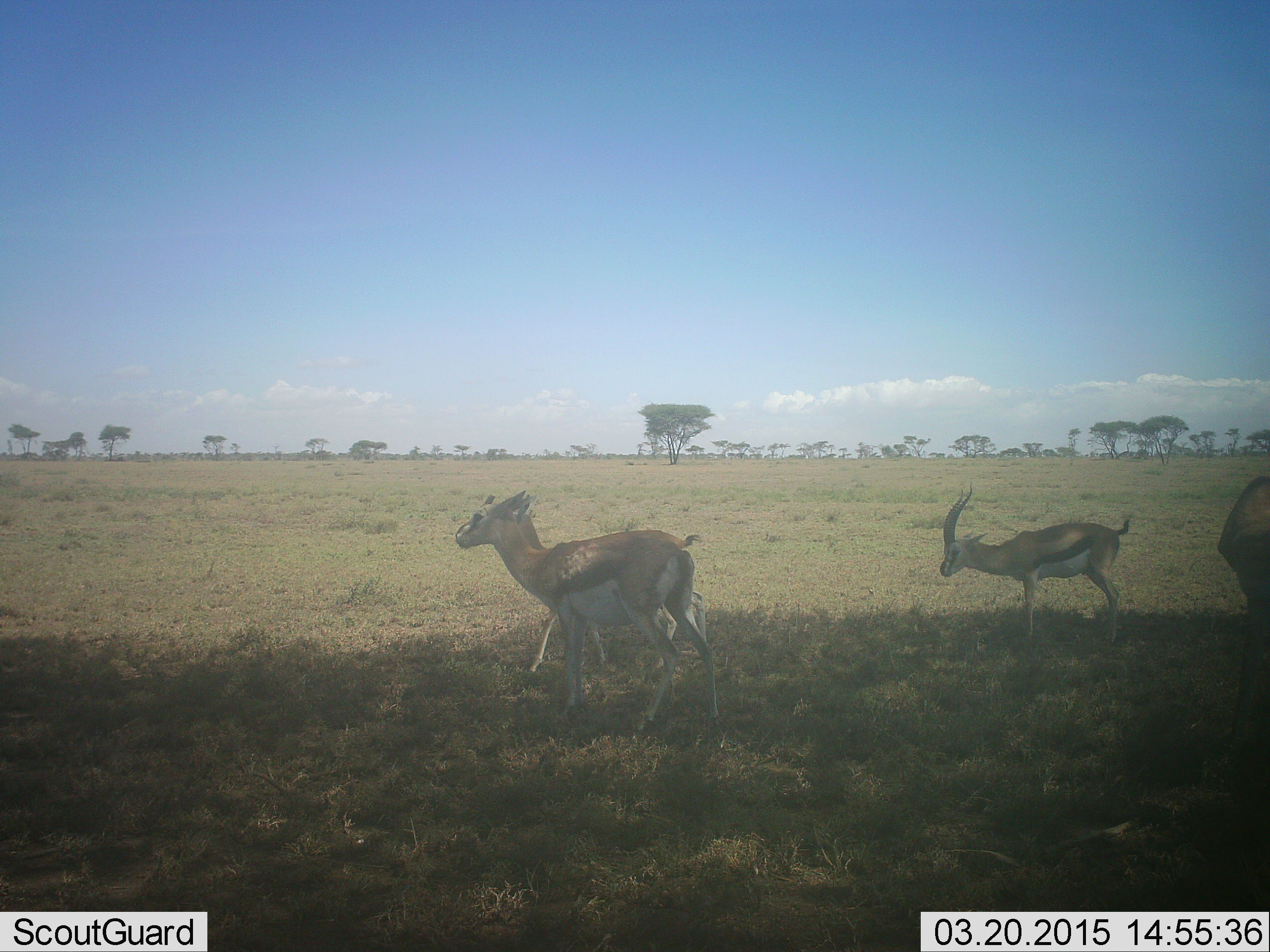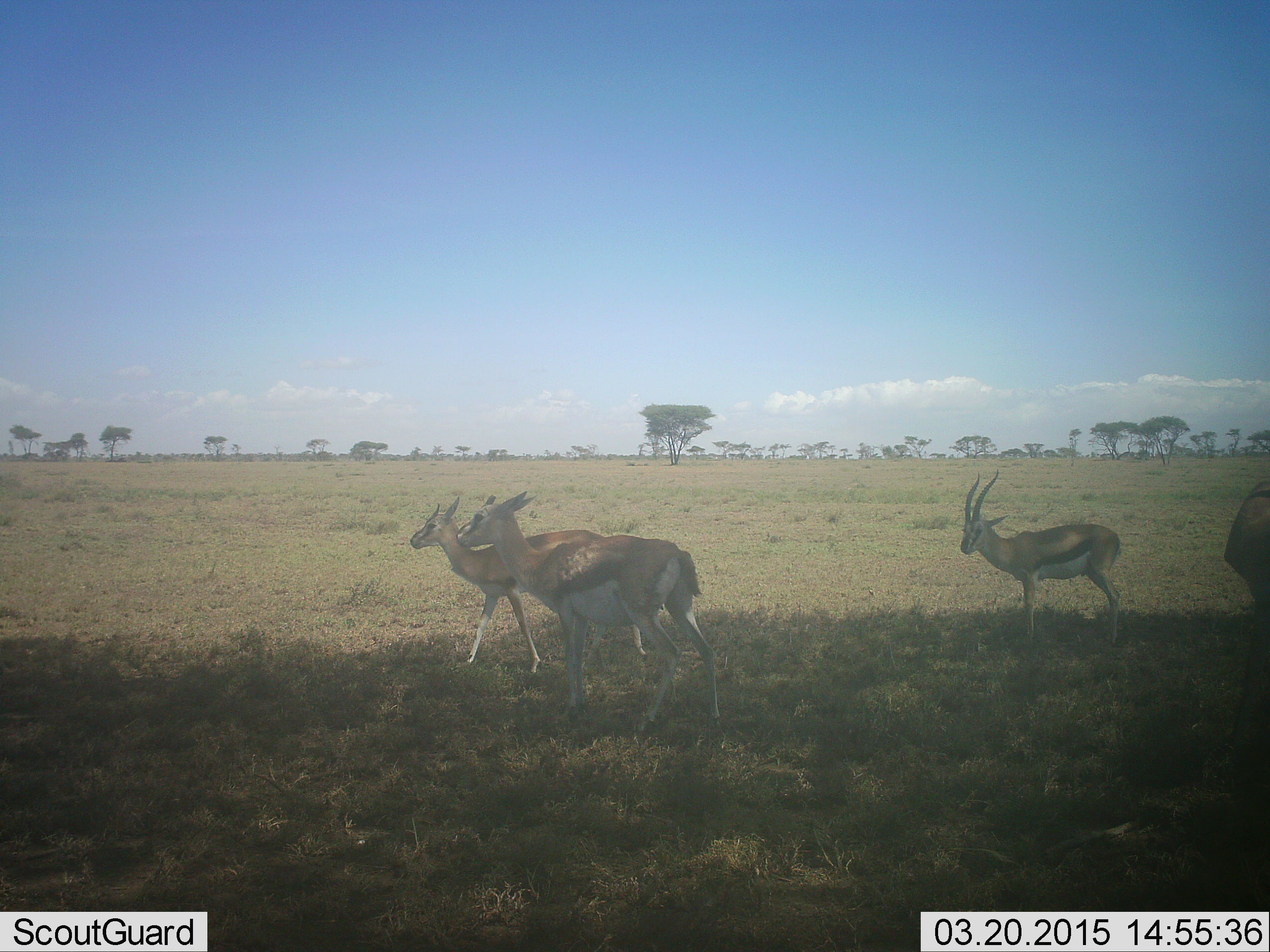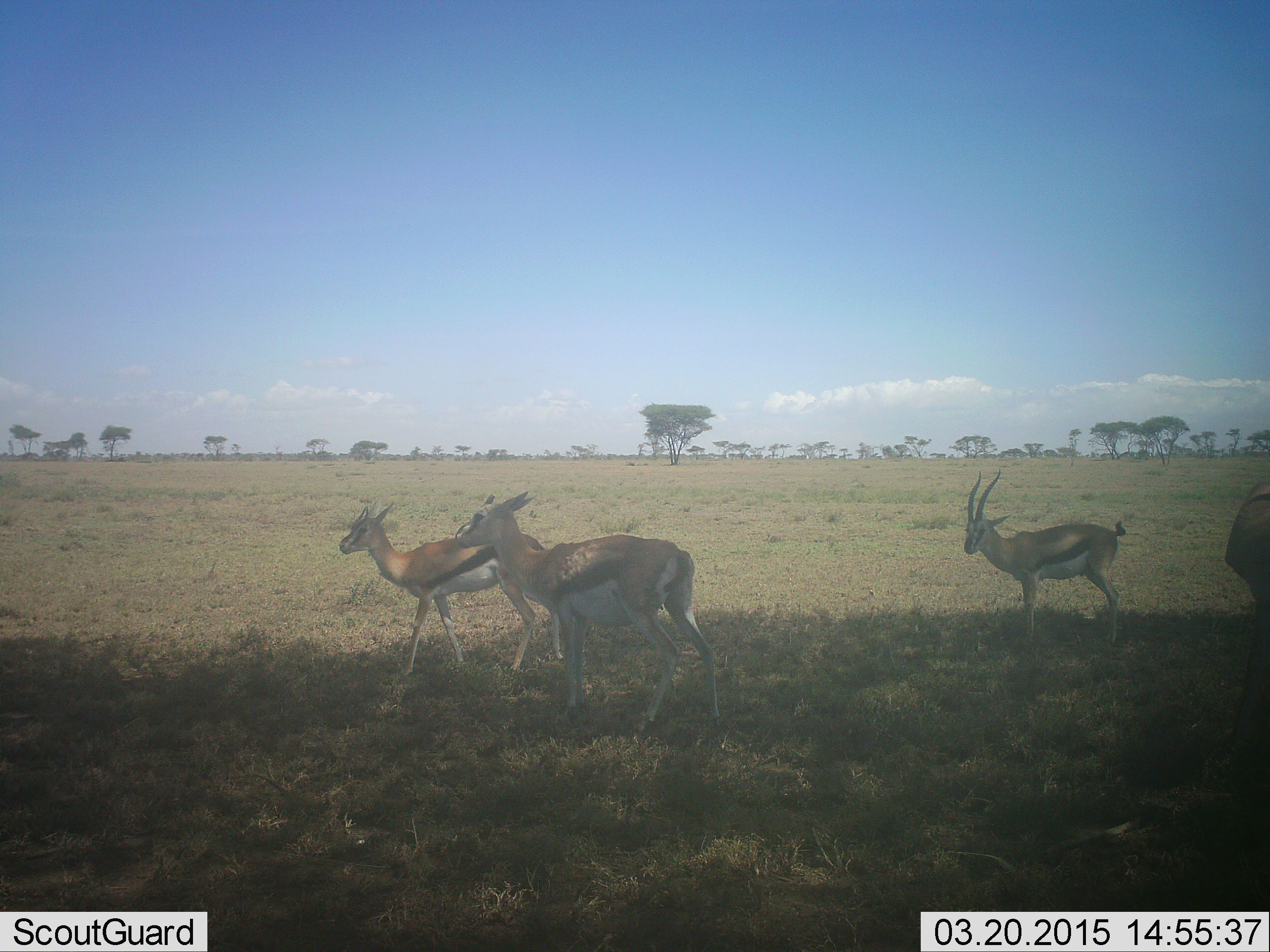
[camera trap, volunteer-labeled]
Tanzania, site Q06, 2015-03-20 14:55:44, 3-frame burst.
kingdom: Animalia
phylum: Chordata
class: Mammalia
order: Artiodactyla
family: Bovidae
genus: Eudorcas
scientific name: Eudorcas thomsonii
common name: thomson's gazelle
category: gazellethomsons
Gazellethomsons (thomson's gazelle) (Eudorcas thomsonii), count 4. Behavior (volunteer vote fractions): standing 70%, resting 0%, moving 90%, interacting 0%. Young present (vote fraction): 0%. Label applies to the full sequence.